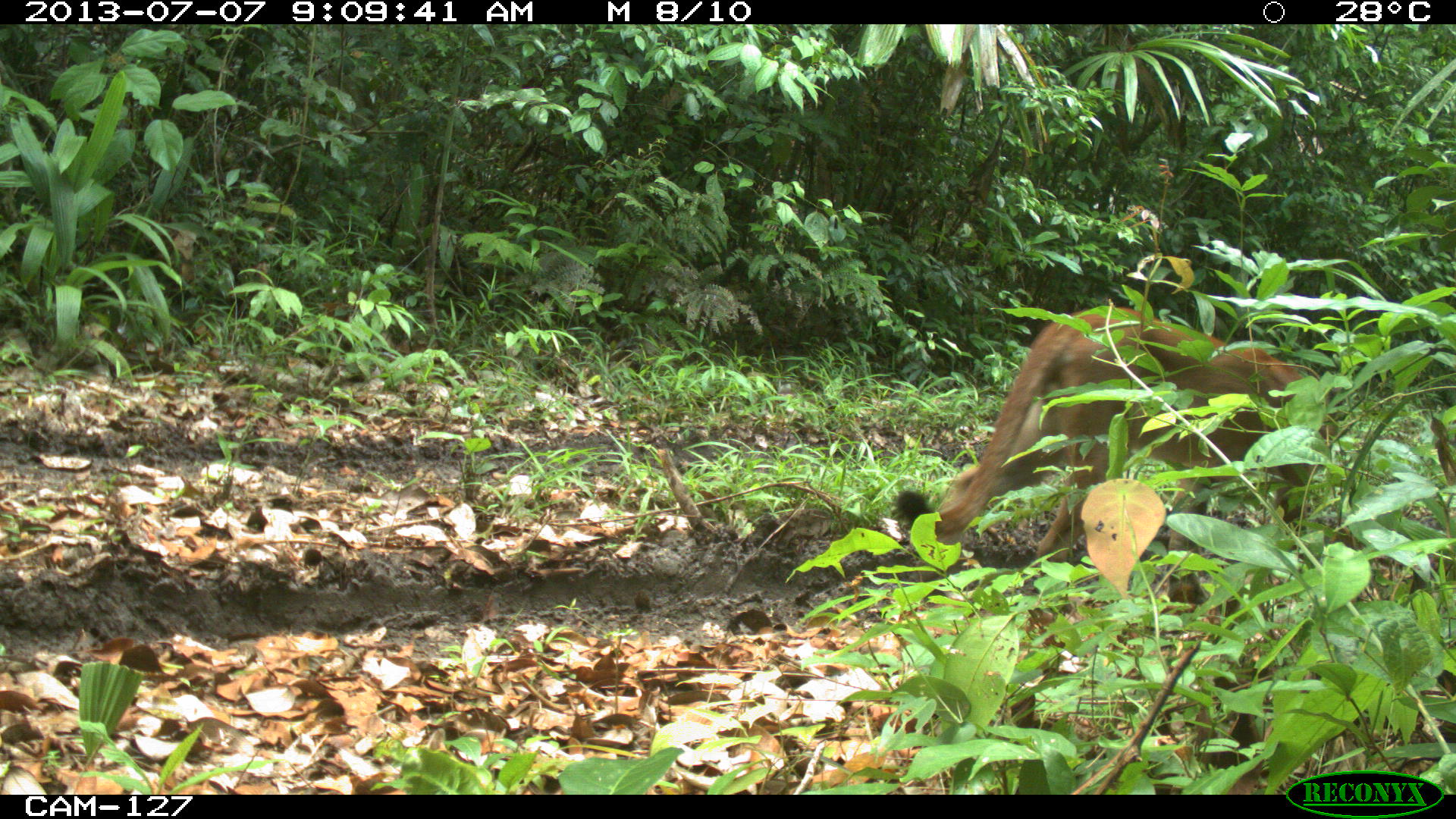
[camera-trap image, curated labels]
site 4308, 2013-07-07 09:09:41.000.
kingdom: Animalia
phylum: Chordata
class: Mammalia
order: Carnivora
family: Felidae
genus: Puma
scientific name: Puma concolor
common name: mountain lion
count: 1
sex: male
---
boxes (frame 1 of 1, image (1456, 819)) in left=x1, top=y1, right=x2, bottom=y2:
puma concolor: left=888, top=301, right=1347, bottom=605